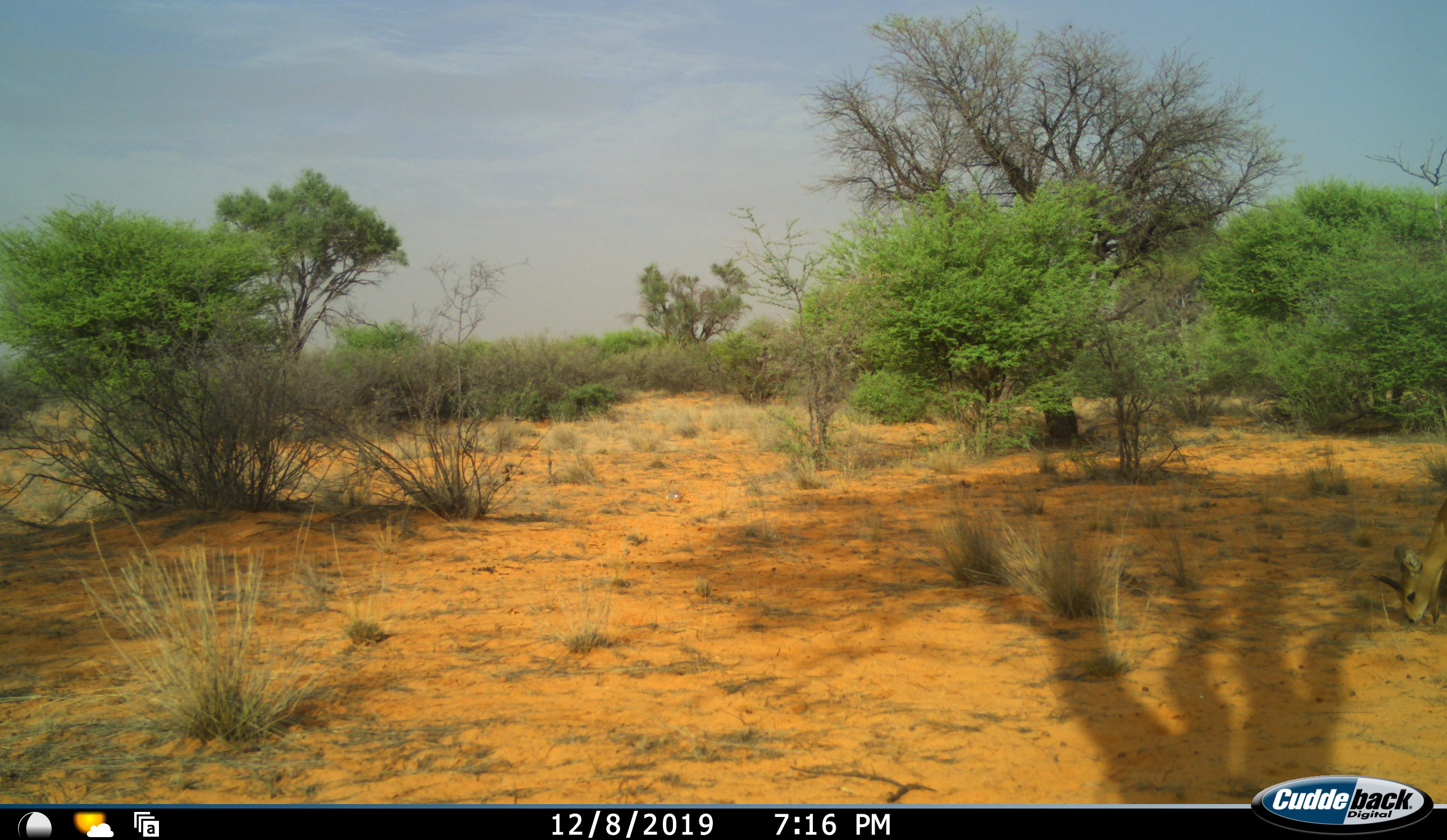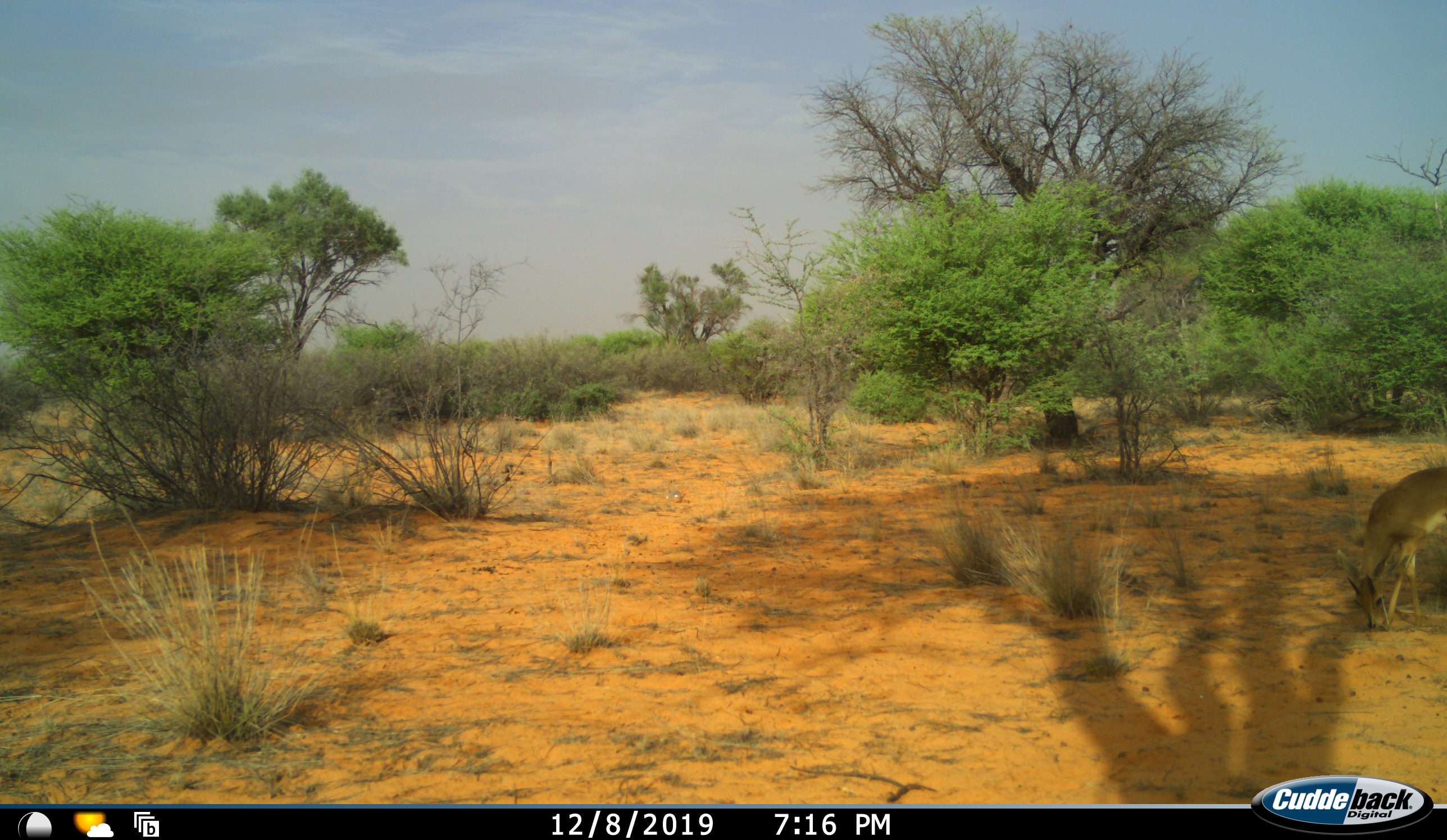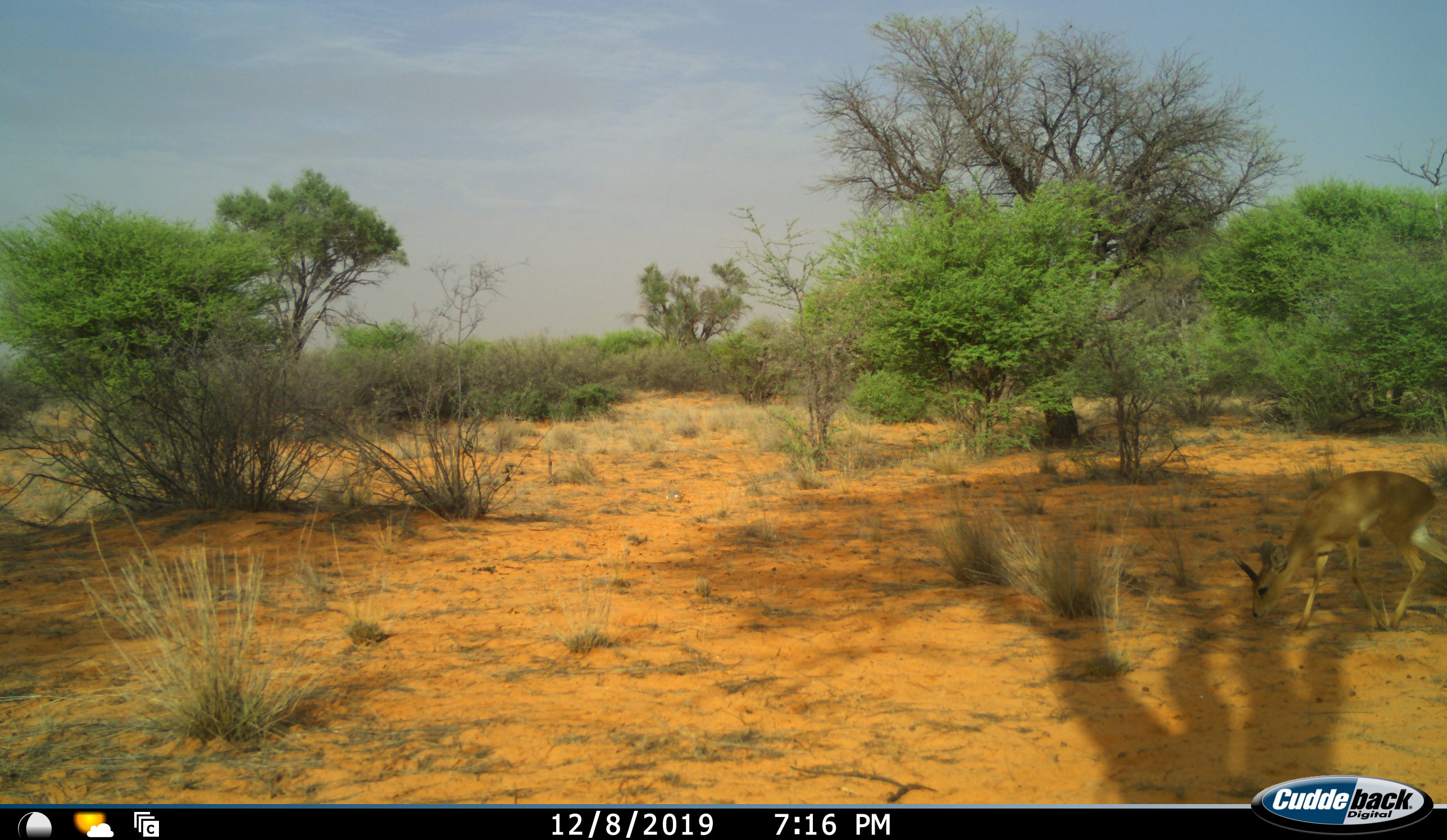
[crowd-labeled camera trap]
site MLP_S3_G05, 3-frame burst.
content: unidentified animal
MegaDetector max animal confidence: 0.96